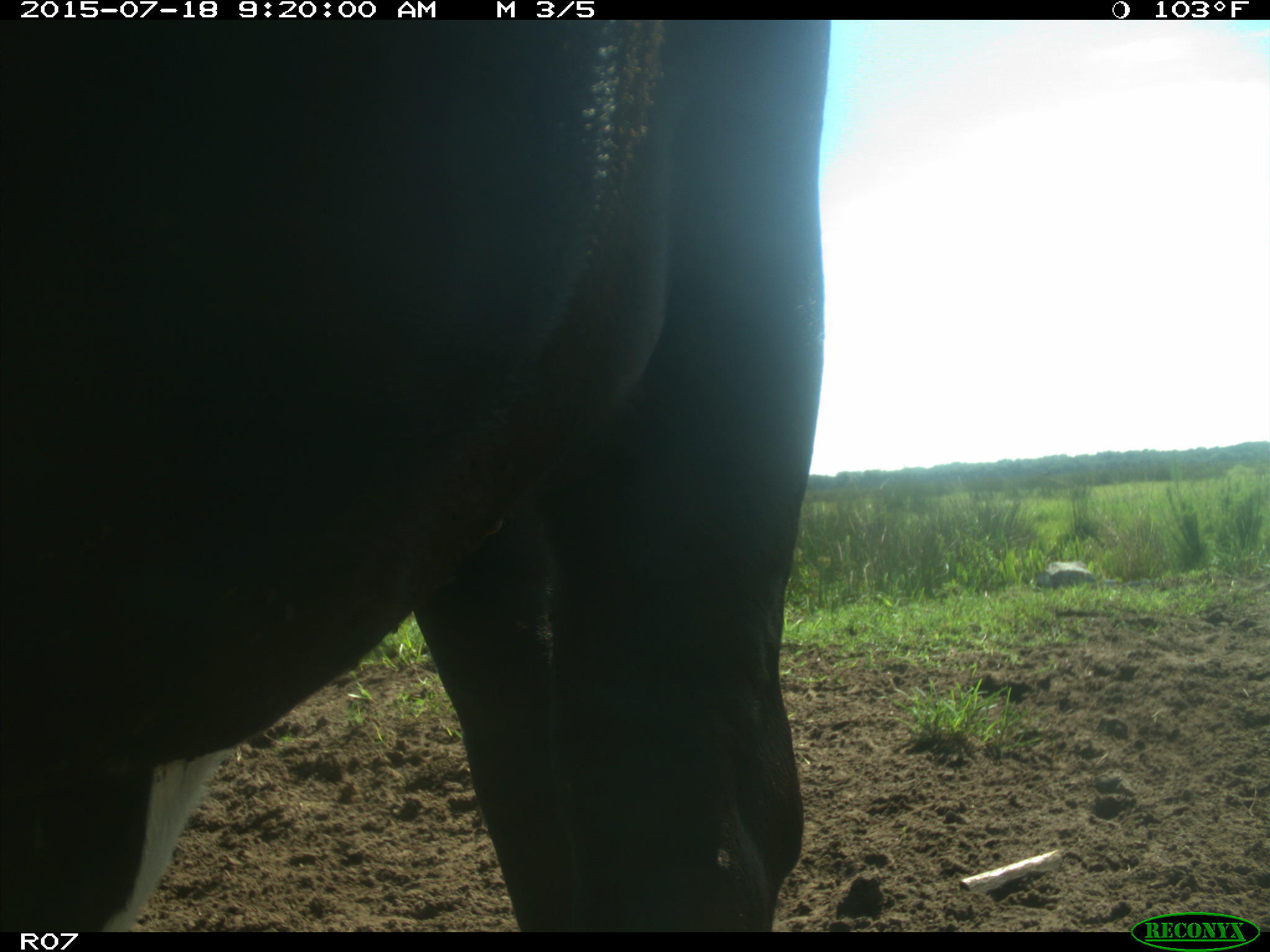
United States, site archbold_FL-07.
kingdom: Animalia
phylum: Chordata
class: Mammalia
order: Artiodactyla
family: Bovidae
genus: Bos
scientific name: Bos taurus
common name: domestic cow